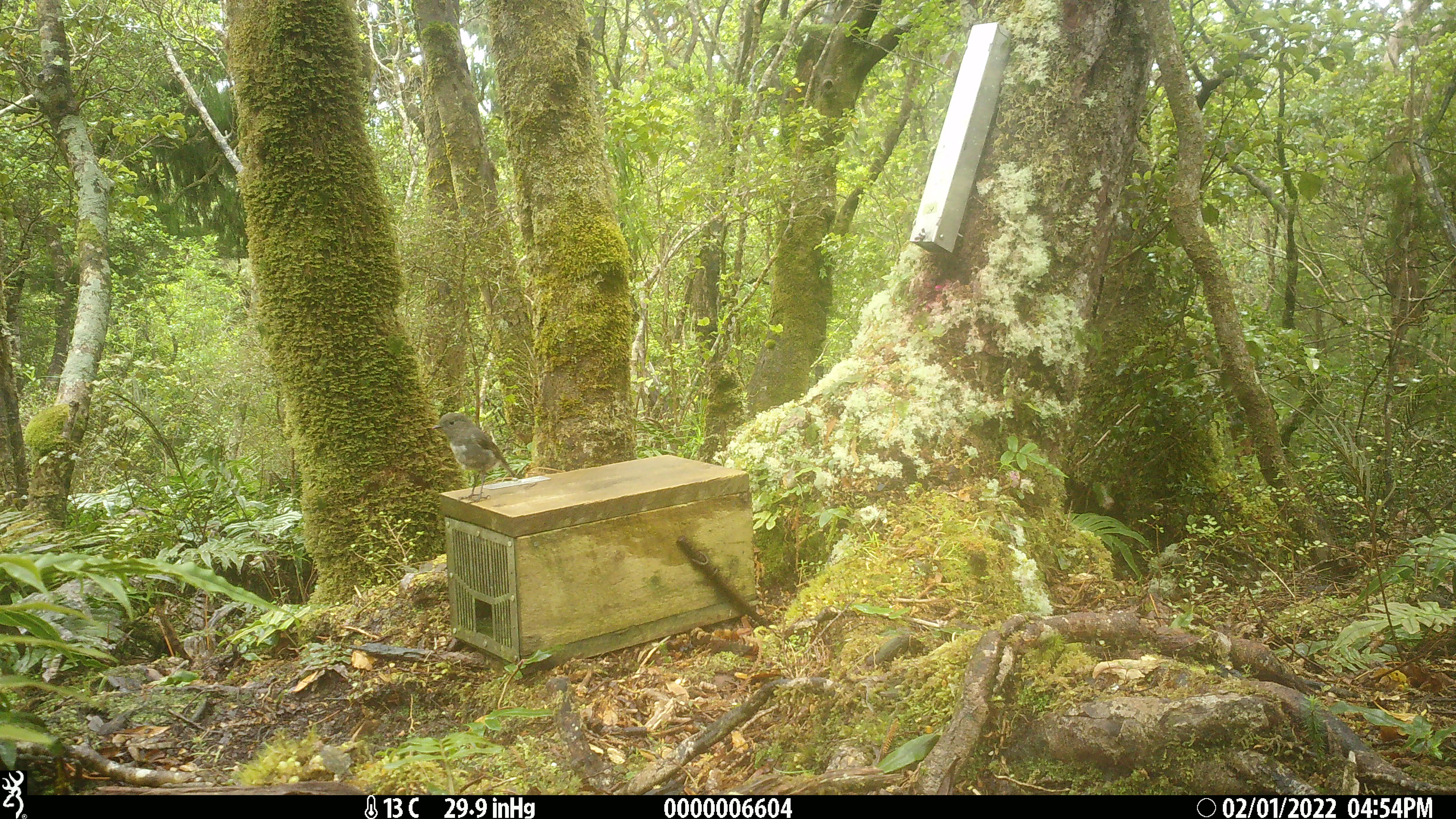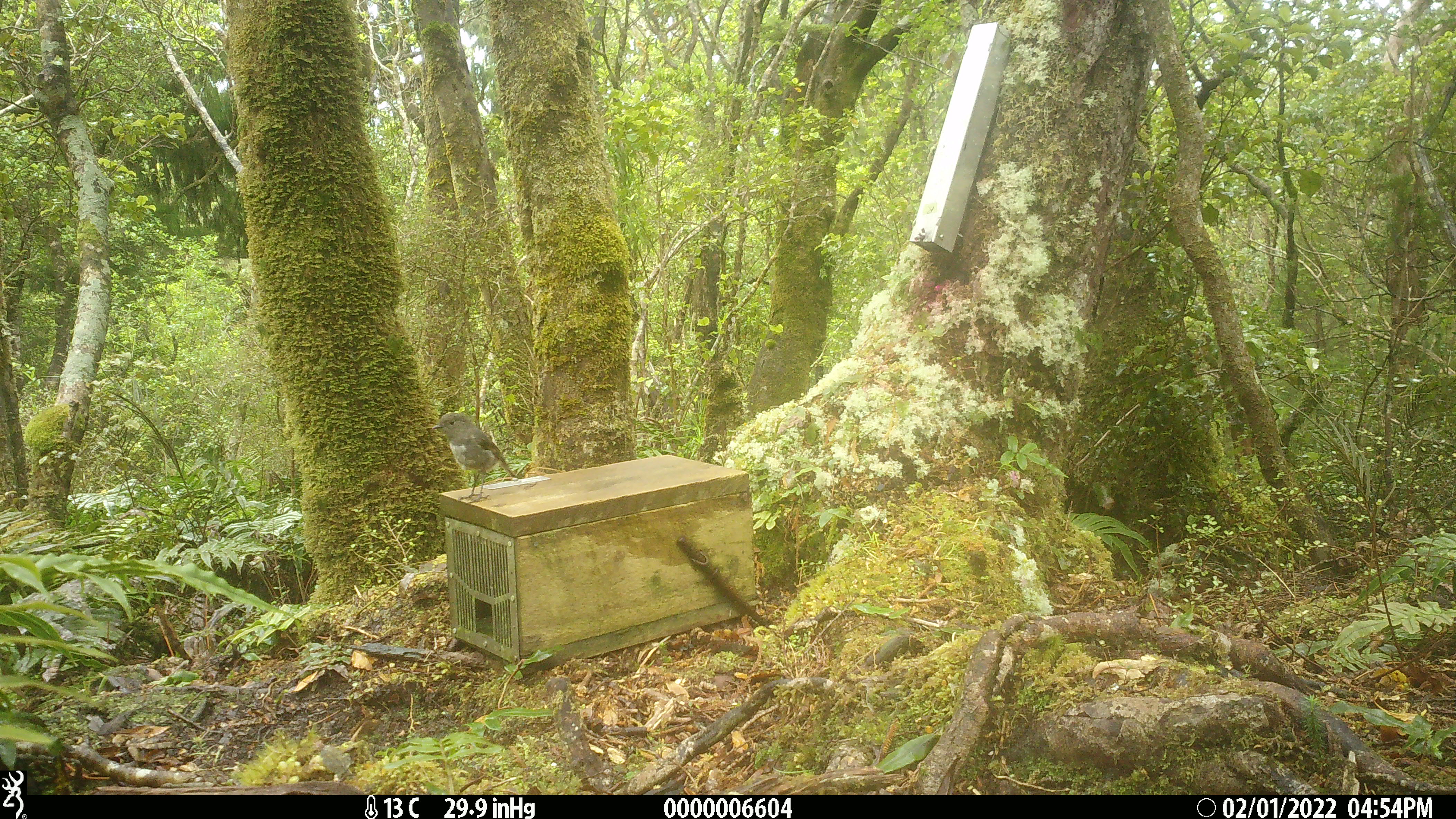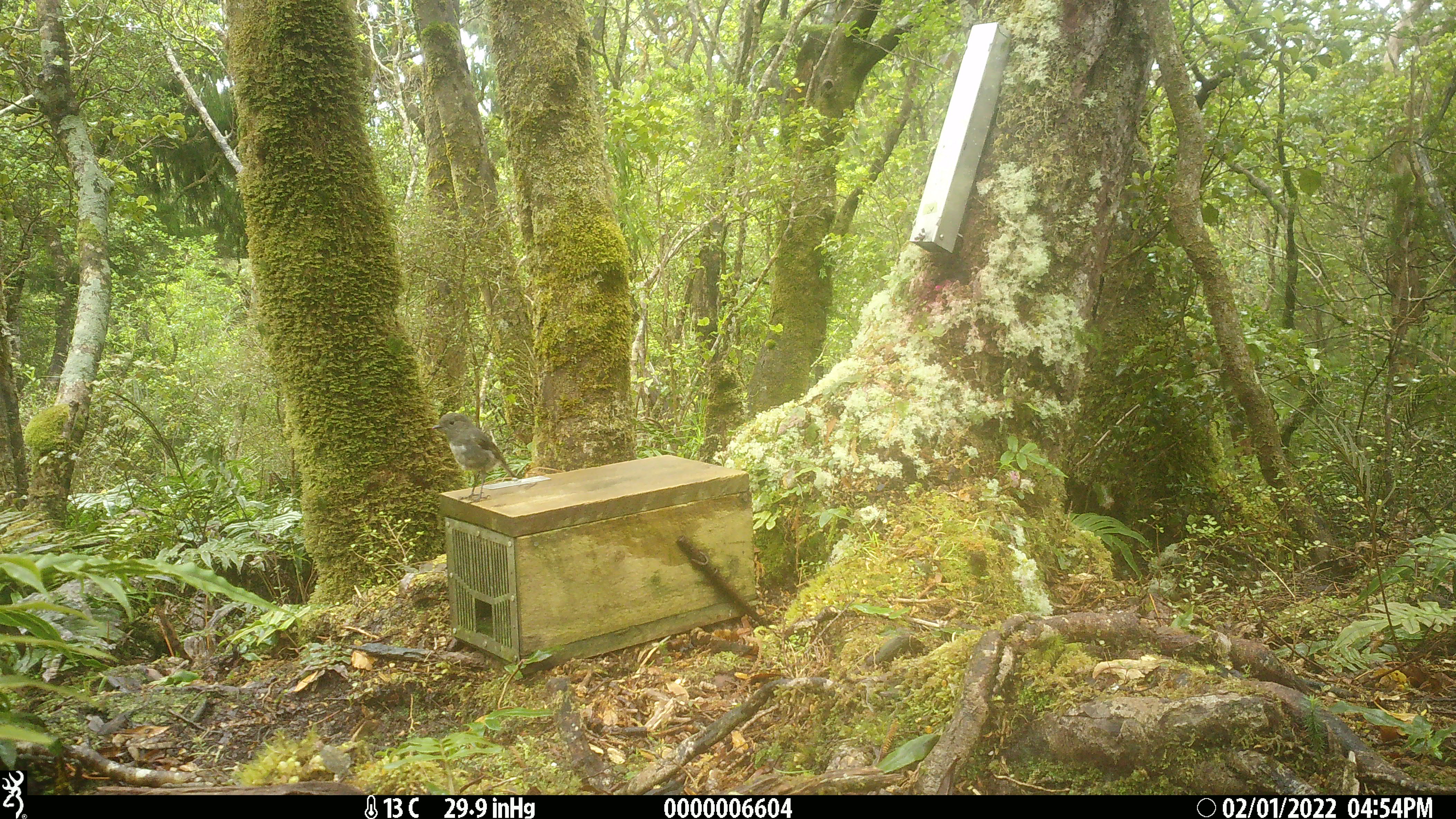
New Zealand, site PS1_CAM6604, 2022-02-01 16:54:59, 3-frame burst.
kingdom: Animalia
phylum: Chordata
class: Aves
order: Passeriformes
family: Petroicidae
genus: Petroica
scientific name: Petroica australis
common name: new zealand robin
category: robin